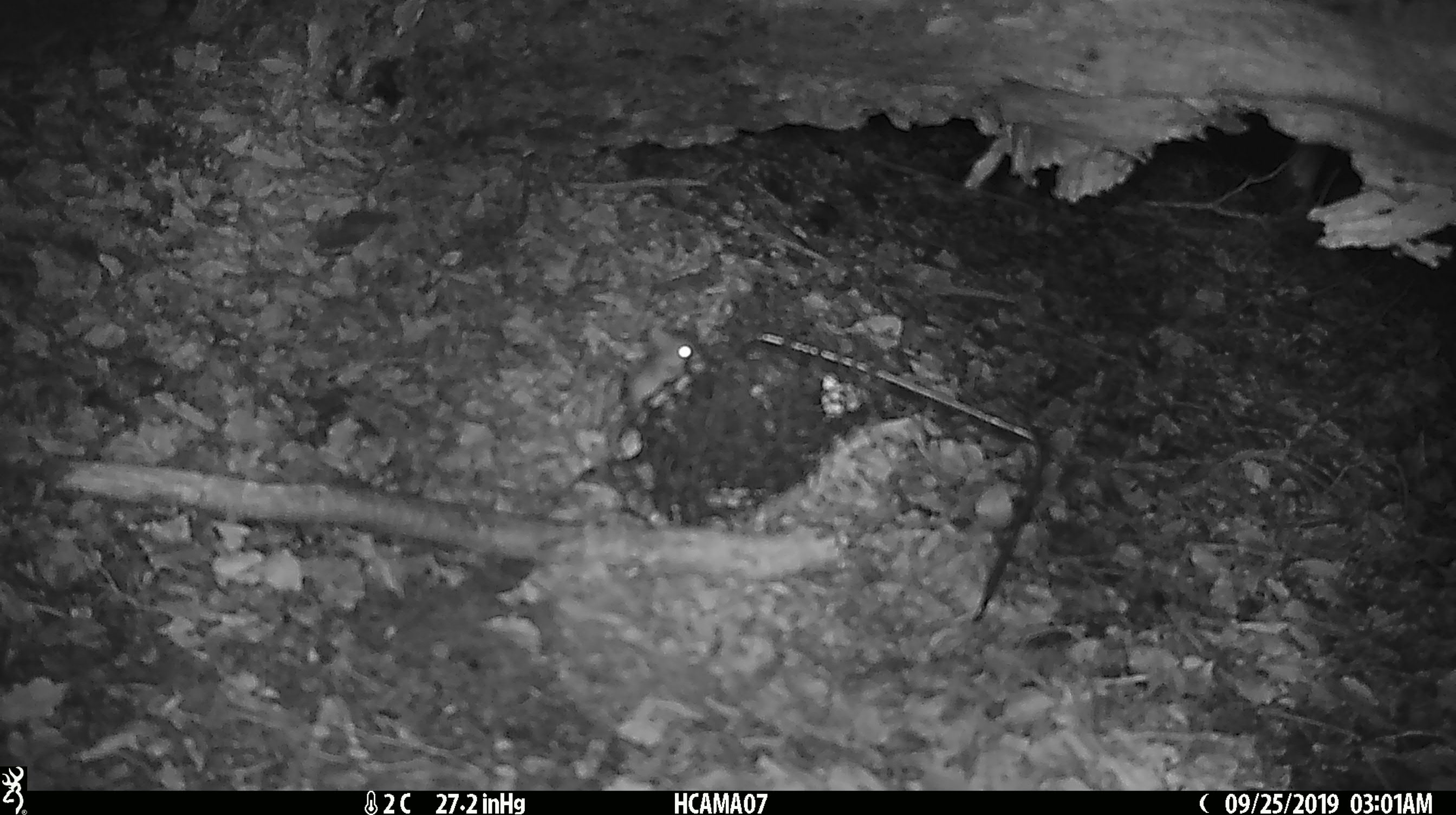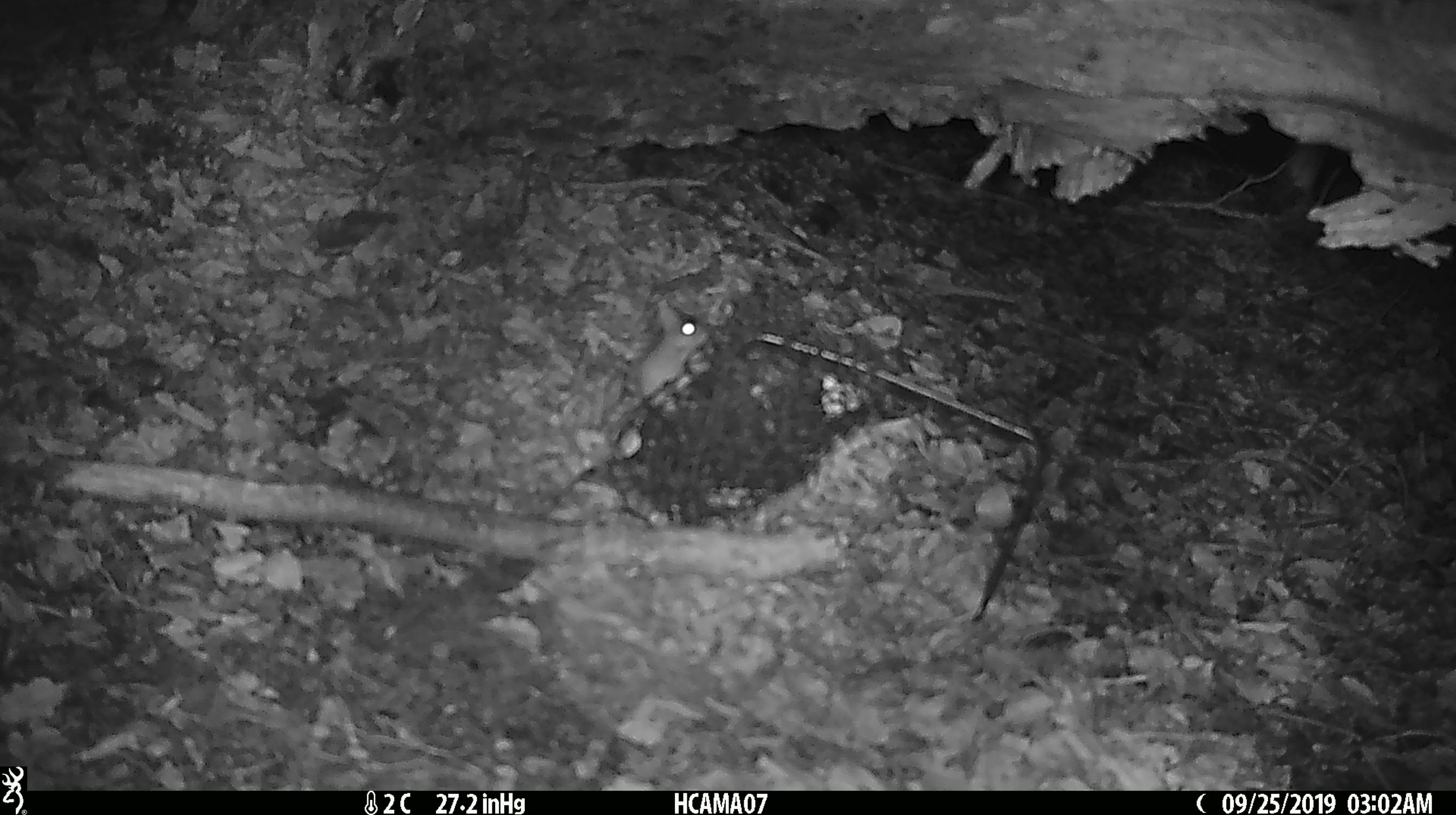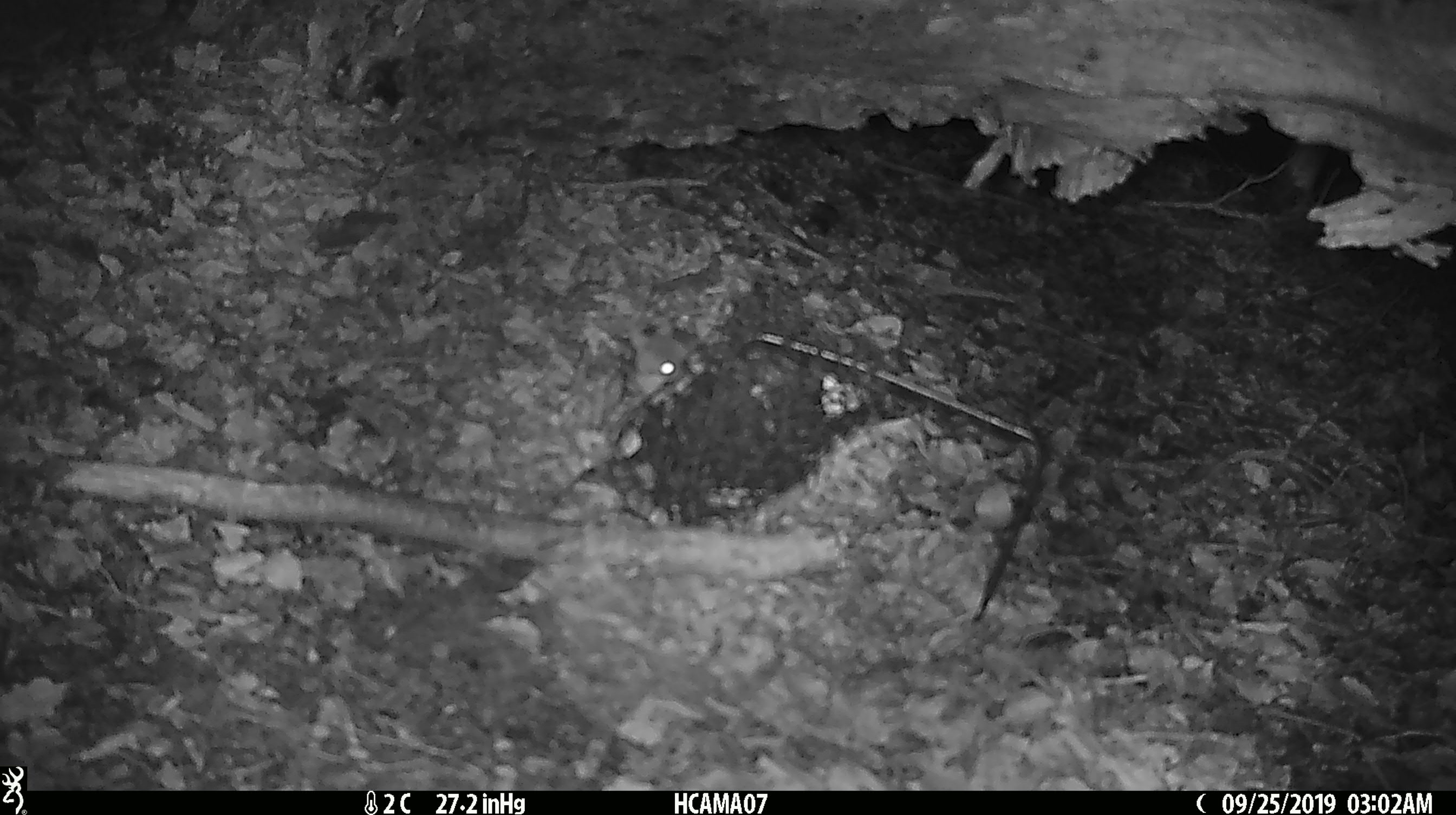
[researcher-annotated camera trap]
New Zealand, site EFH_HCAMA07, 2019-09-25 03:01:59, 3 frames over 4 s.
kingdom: Animalia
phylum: Chordata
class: Mammalia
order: Rodentia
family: Muridae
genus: Mus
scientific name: Mus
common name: mouse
Mouse (Mus).